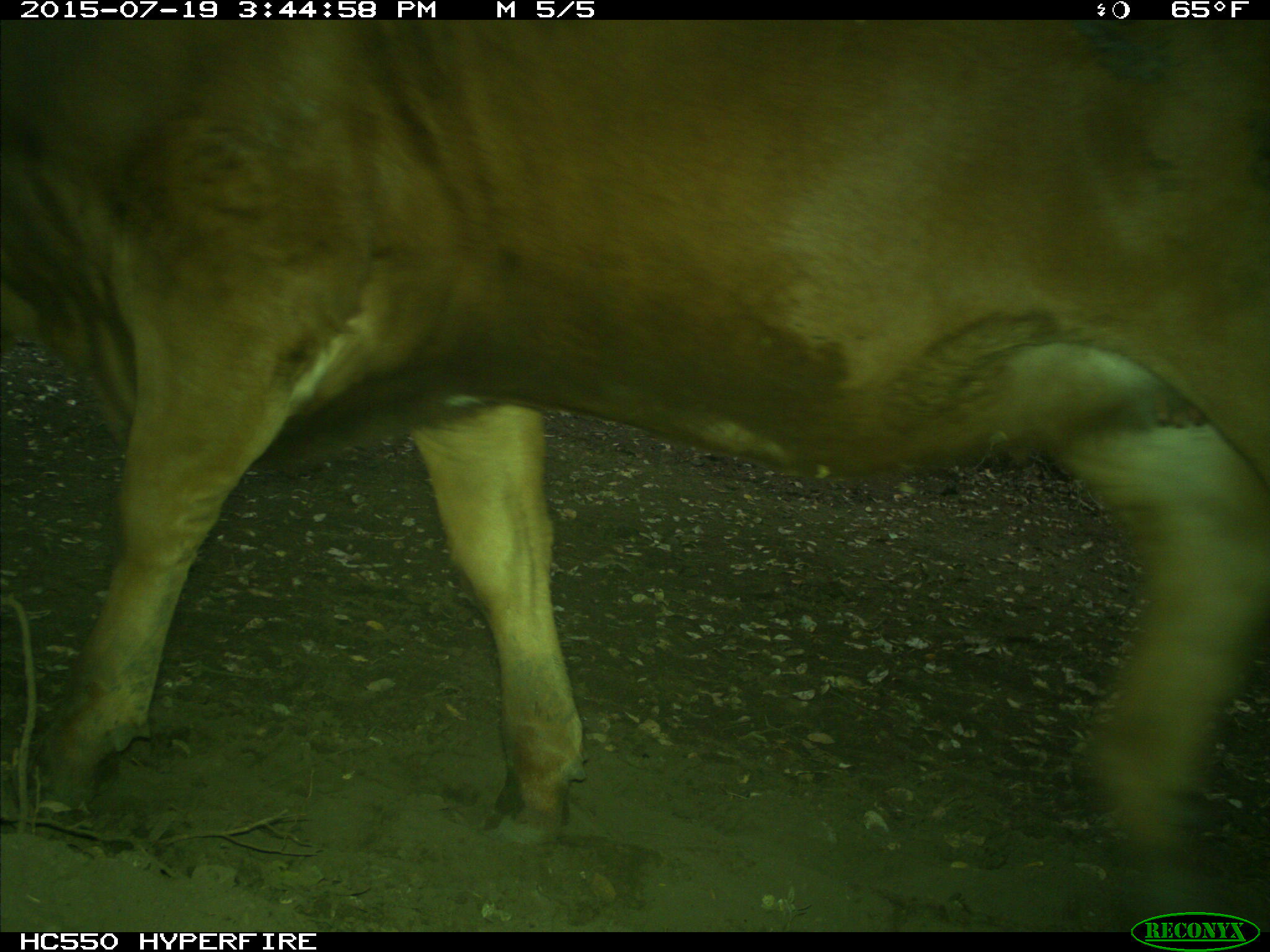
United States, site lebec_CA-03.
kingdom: Animalia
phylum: Chordata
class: Mammalia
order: Artiodactyla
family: Bovidae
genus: Bos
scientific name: Bos taurus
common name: domestic cow